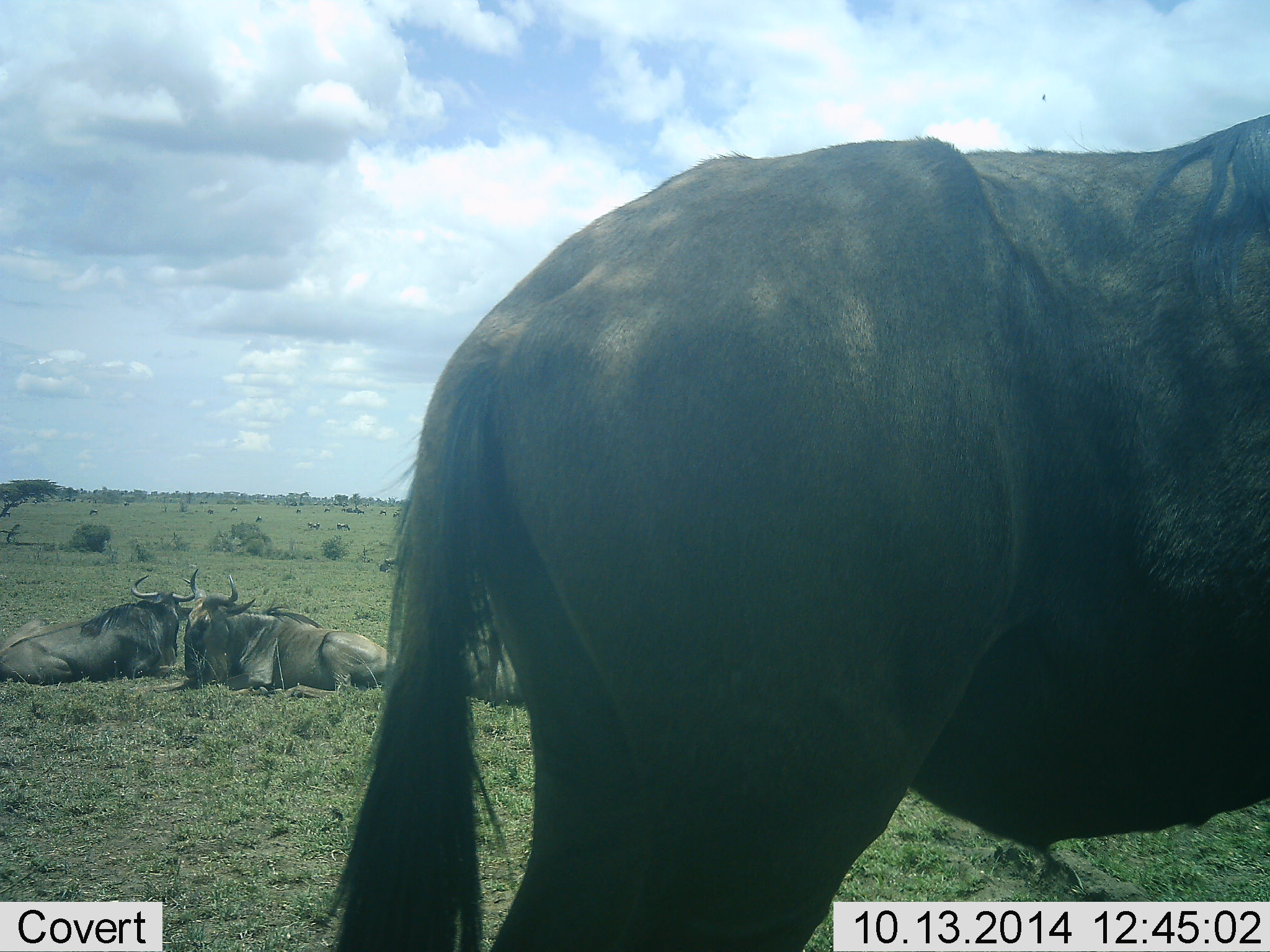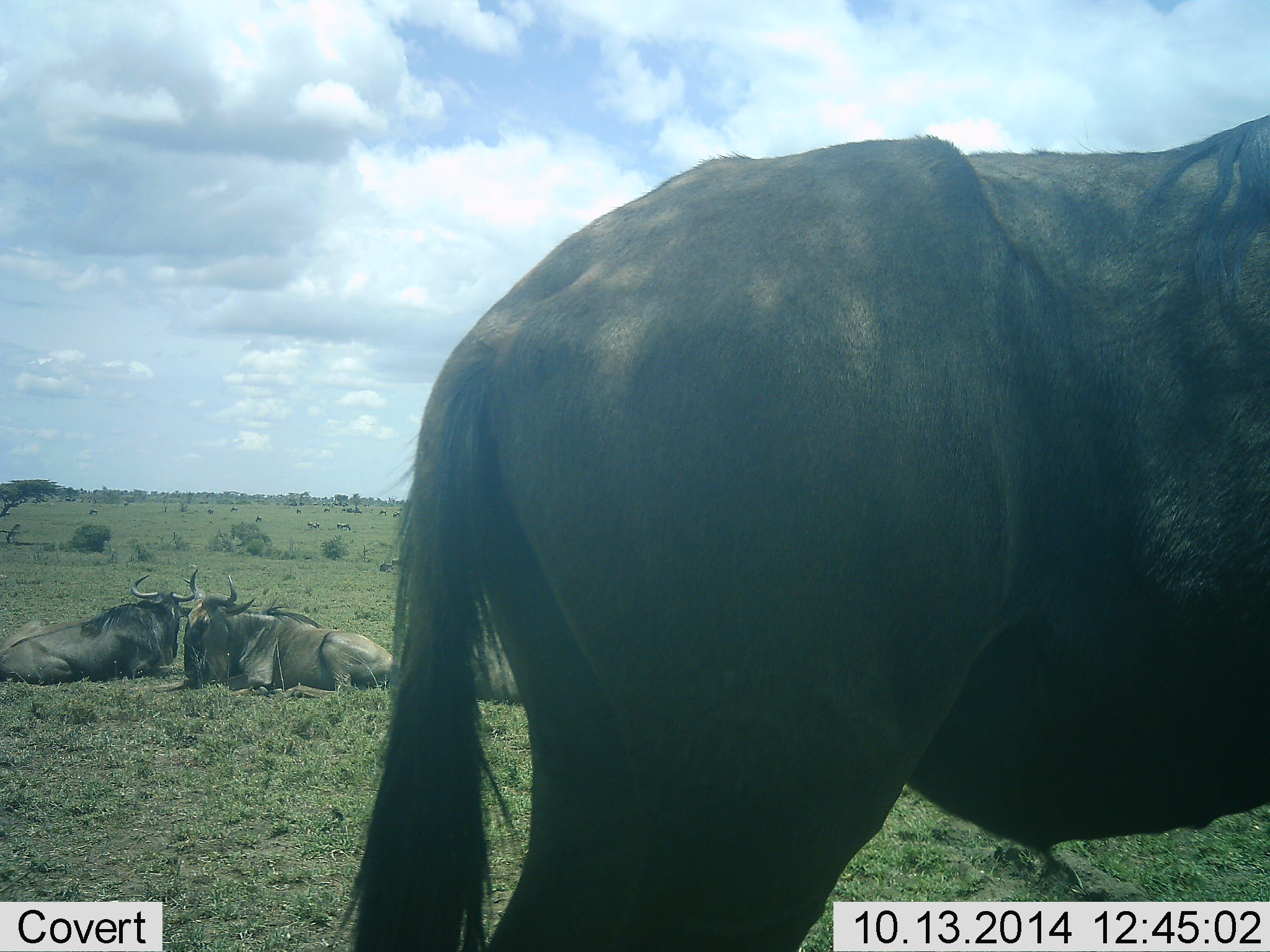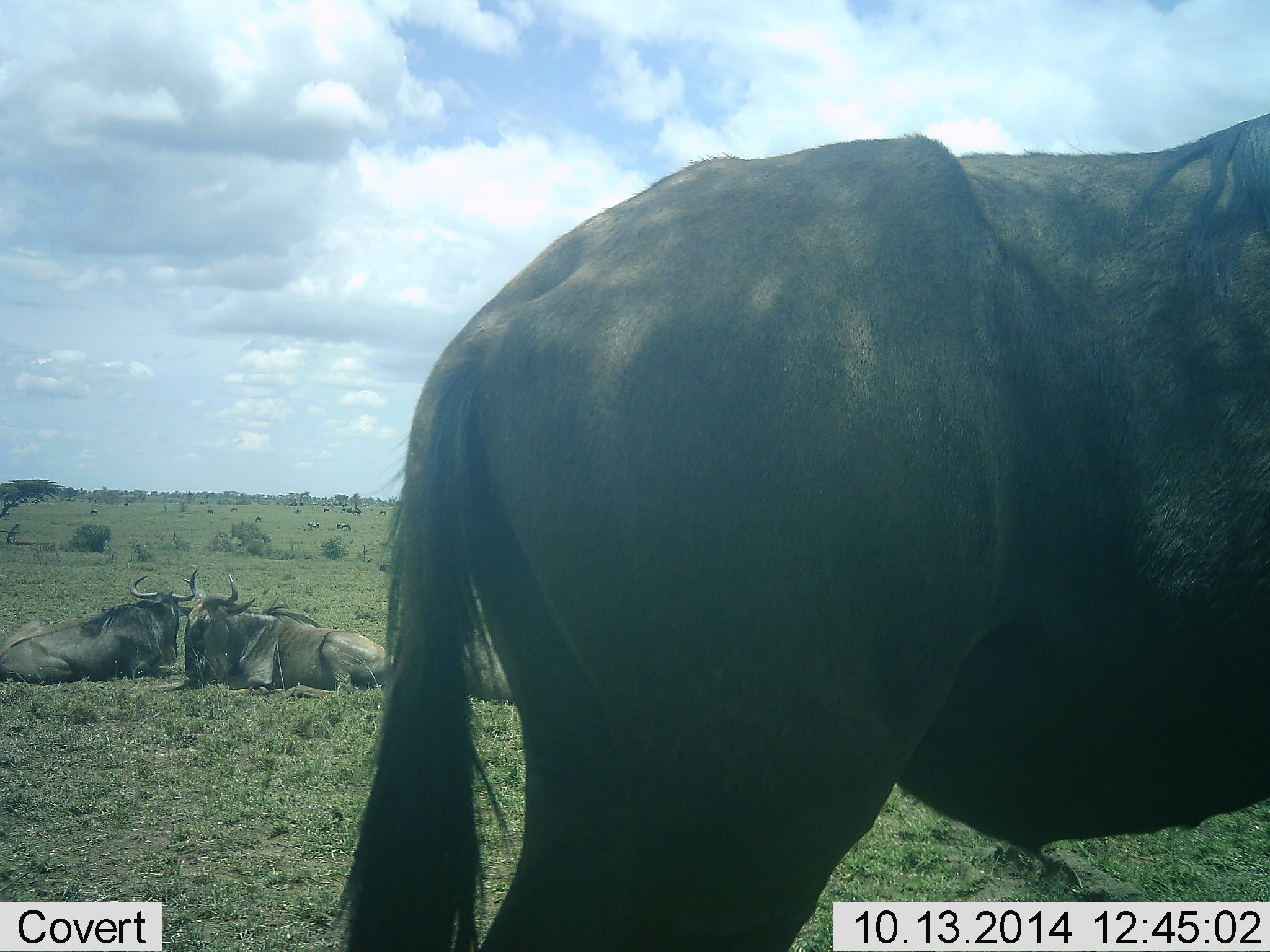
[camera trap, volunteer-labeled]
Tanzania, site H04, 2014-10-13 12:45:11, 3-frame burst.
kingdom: Animalia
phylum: Chordata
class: Mammalia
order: Artiodactyla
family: Bovidae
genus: Connochaetes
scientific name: Connochaetes taurinus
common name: blue wildebeest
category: wildebeest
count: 4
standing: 90%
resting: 100%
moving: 10%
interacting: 10%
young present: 0%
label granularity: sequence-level